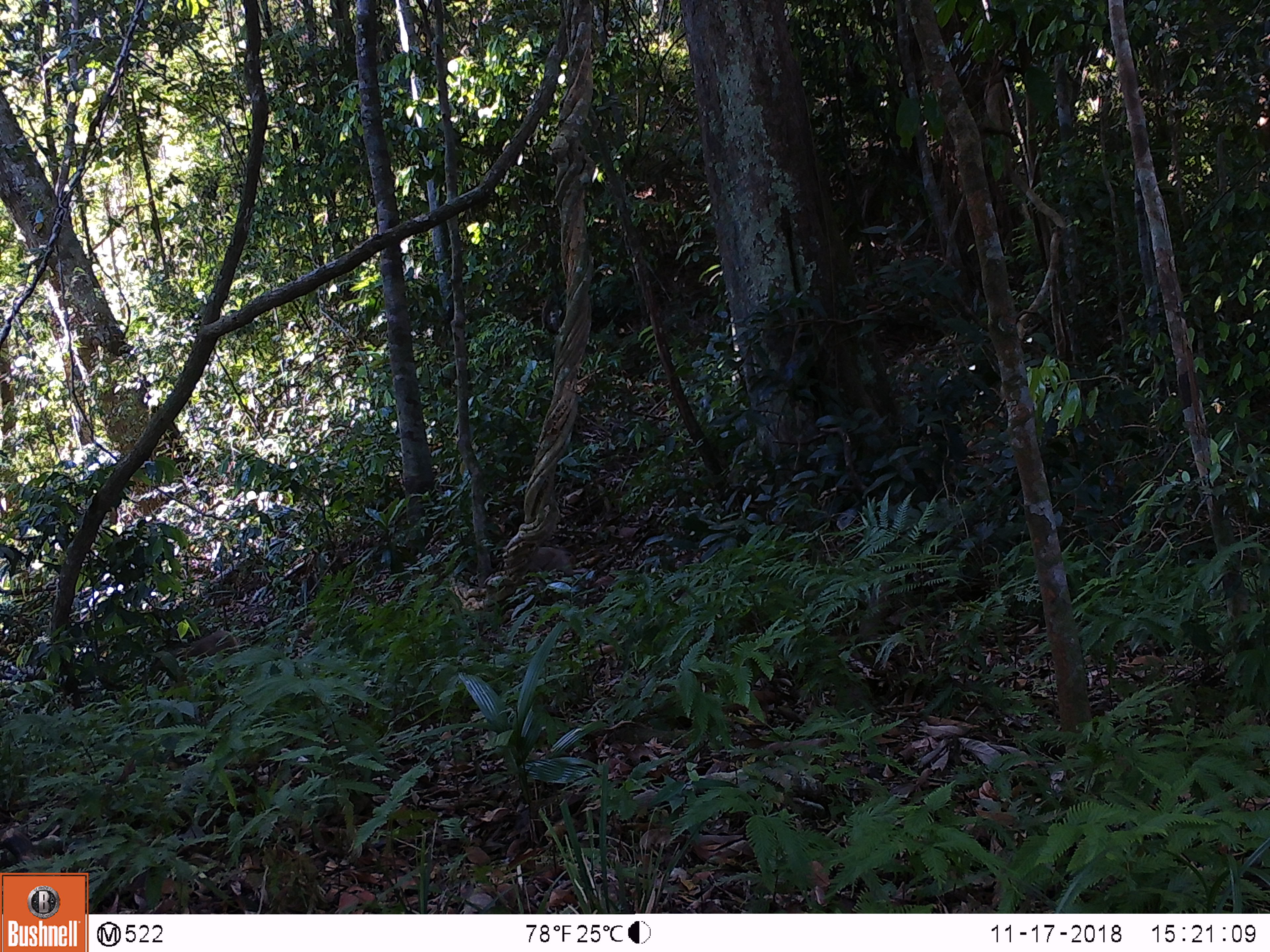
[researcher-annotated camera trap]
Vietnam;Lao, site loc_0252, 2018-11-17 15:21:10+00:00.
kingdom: Animalia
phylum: Chordata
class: Mammalia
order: Primates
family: Cercopithecidae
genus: Macaca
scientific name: Macaca nemestrina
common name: pig-tailed macaque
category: pig tailed macaque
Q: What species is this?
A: Pig tailed macaque (pig-tailed macaque) (Macaca nemestrina).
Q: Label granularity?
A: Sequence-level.